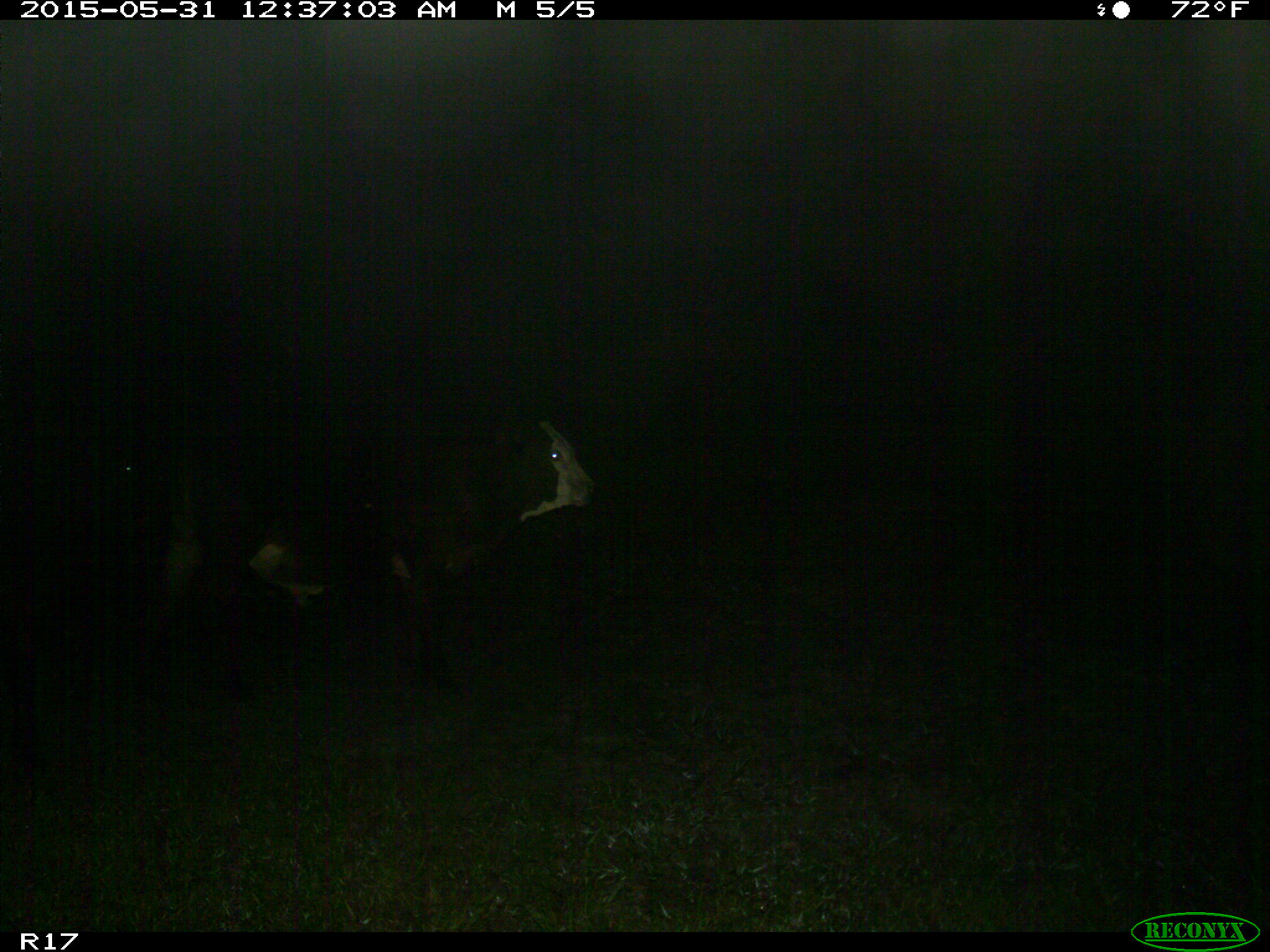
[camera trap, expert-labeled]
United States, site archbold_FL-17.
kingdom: Animalia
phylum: Chordata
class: Mammalia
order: Artiodactyla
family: Bovidae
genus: Bos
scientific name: Bos taurus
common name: domestic cow